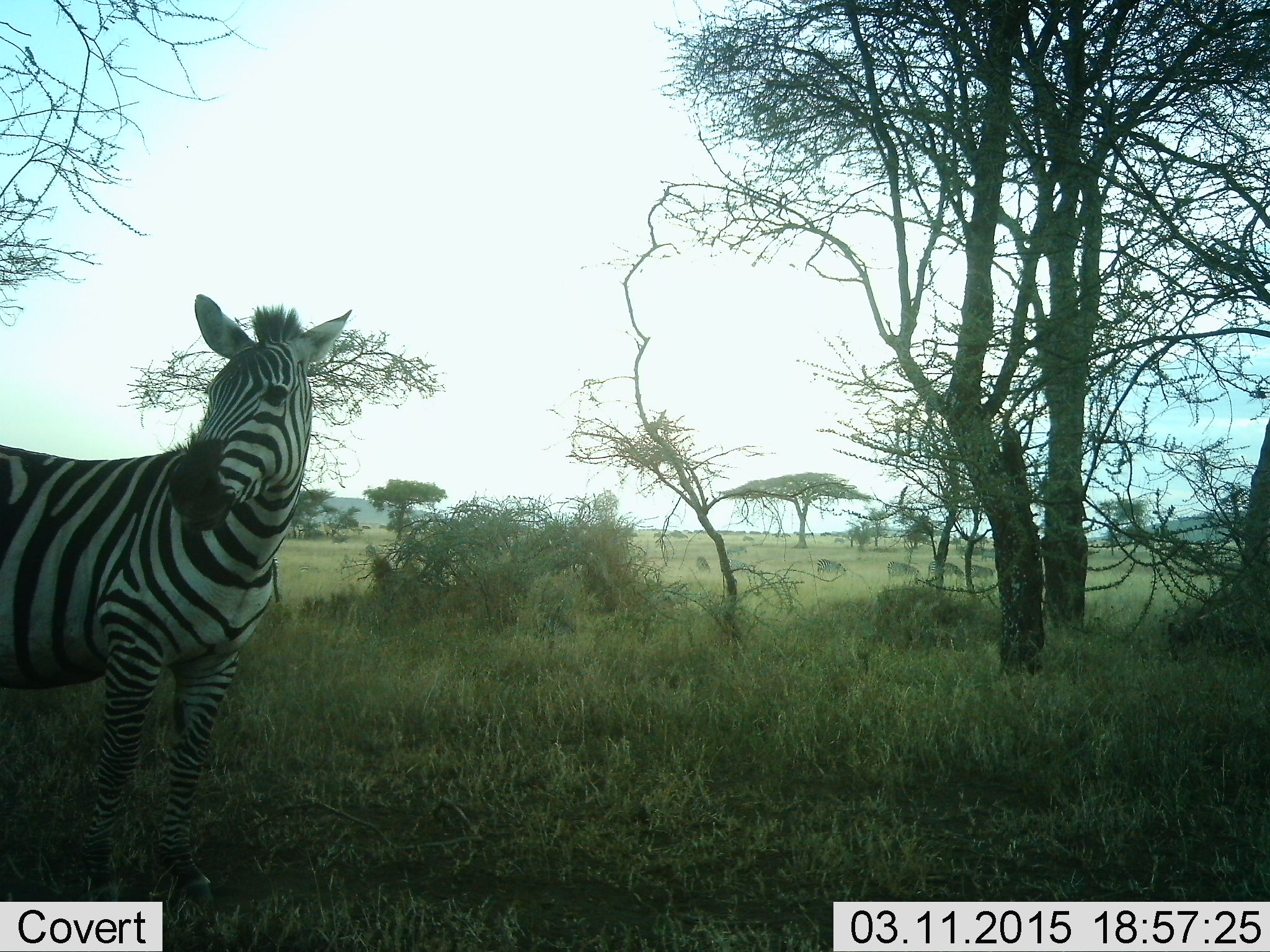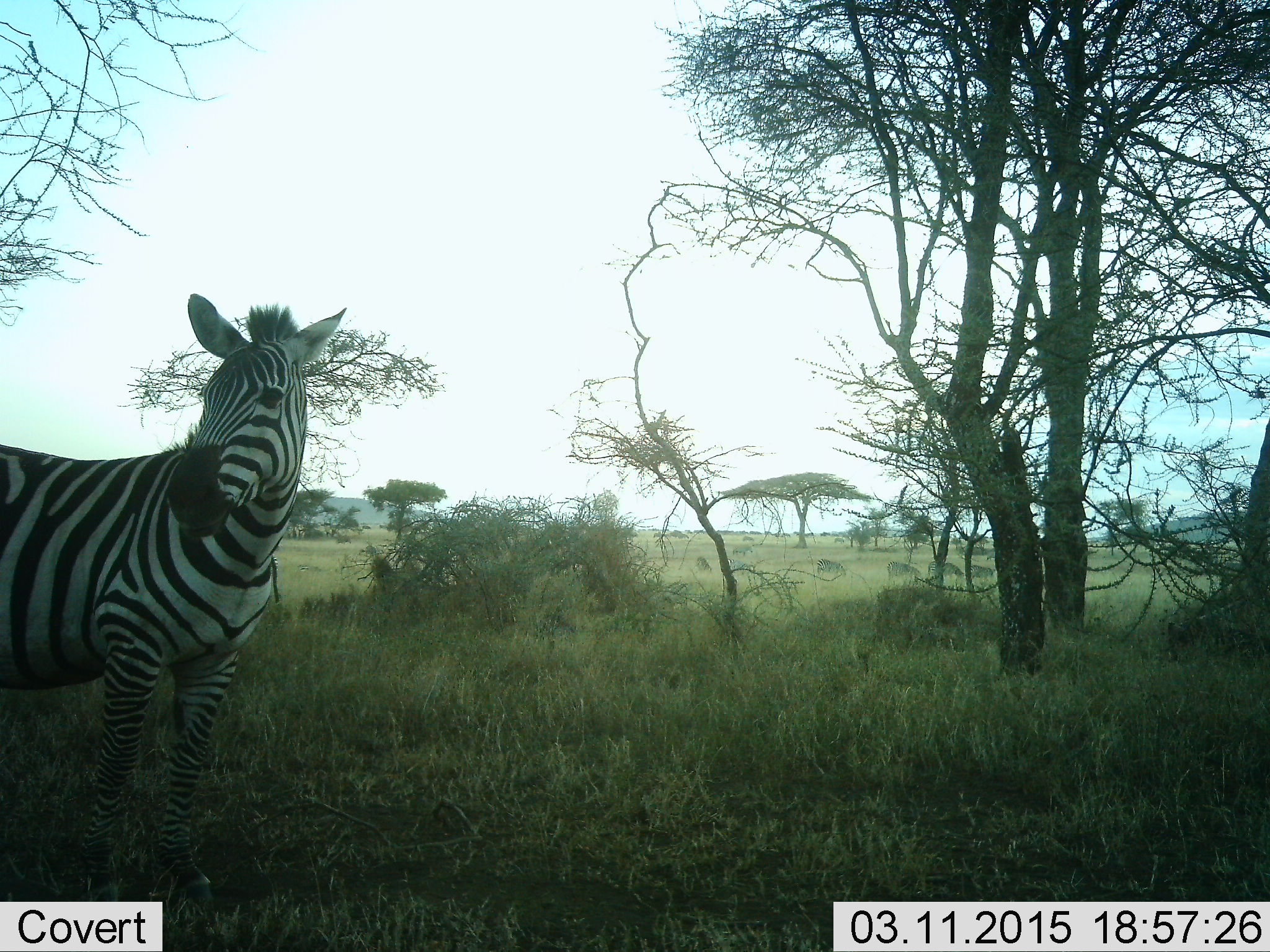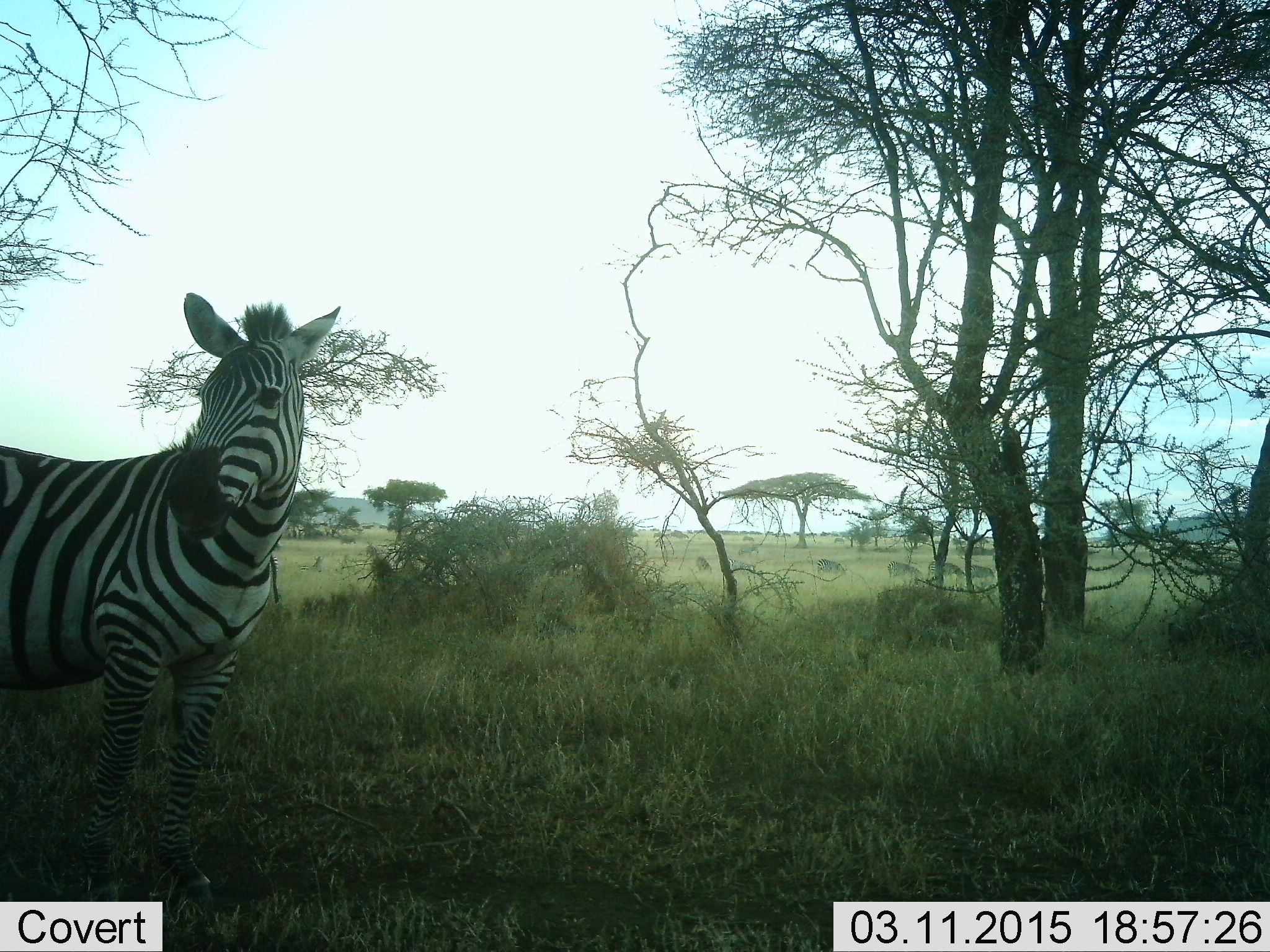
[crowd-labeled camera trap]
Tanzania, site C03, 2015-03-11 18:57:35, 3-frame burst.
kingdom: Animalia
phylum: Chordata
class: Mammalia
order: Perissodactyla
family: Equidae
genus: Equus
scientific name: Equus quagga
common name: plains zebra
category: zebra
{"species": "zebra (plains zebra) (Equus quagga)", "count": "1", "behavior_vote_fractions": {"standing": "91%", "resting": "0%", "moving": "27%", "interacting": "9%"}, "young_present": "0%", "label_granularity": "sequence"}